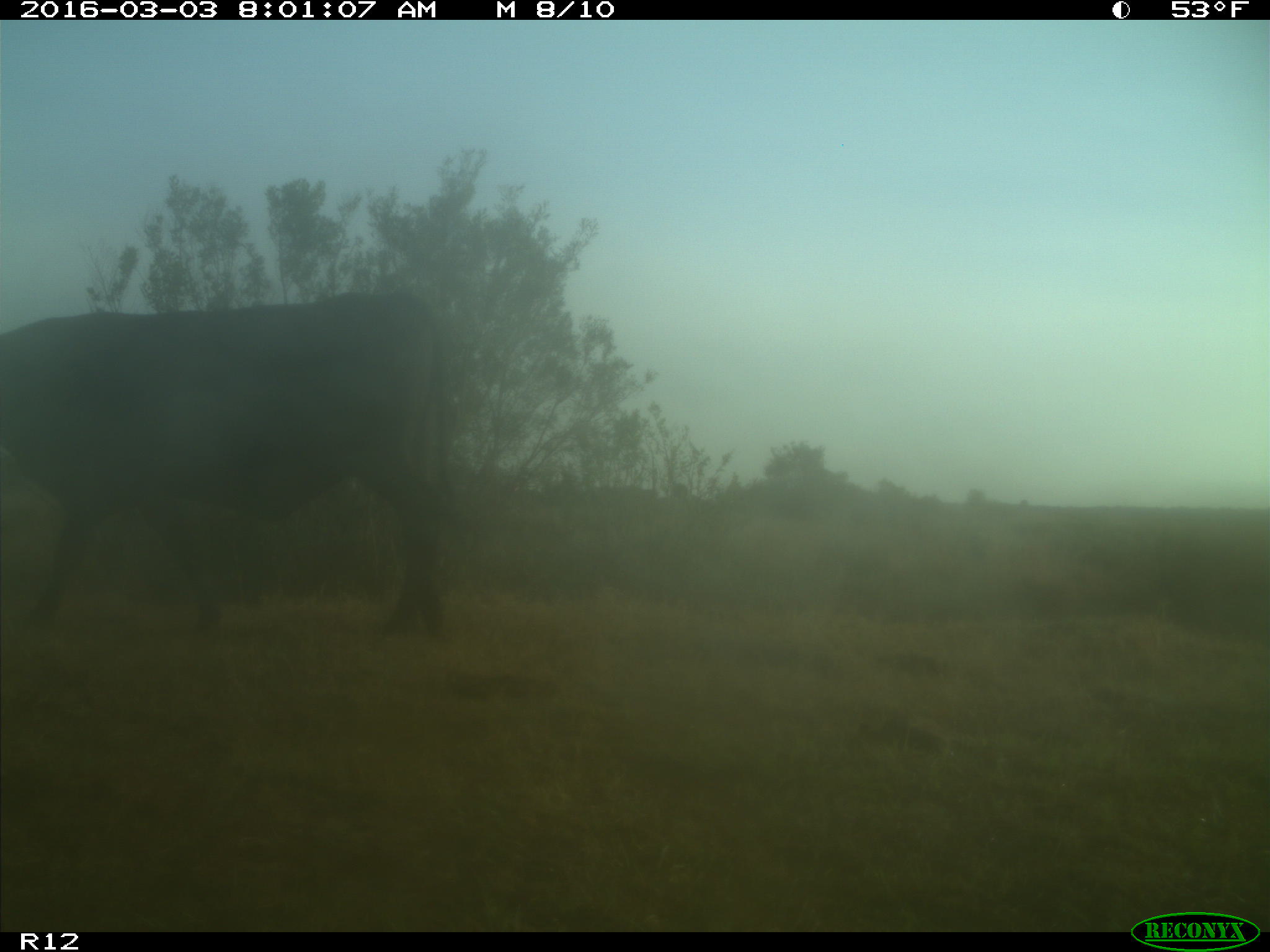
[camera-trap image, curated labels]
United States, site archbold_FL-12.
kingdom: Animalia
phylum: Chordata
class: Mammalia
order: Artiodactyla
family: Bovidae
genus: Bos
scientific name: Bos taurus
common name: domestic cow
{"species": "Bos taurus (domestic cow)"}